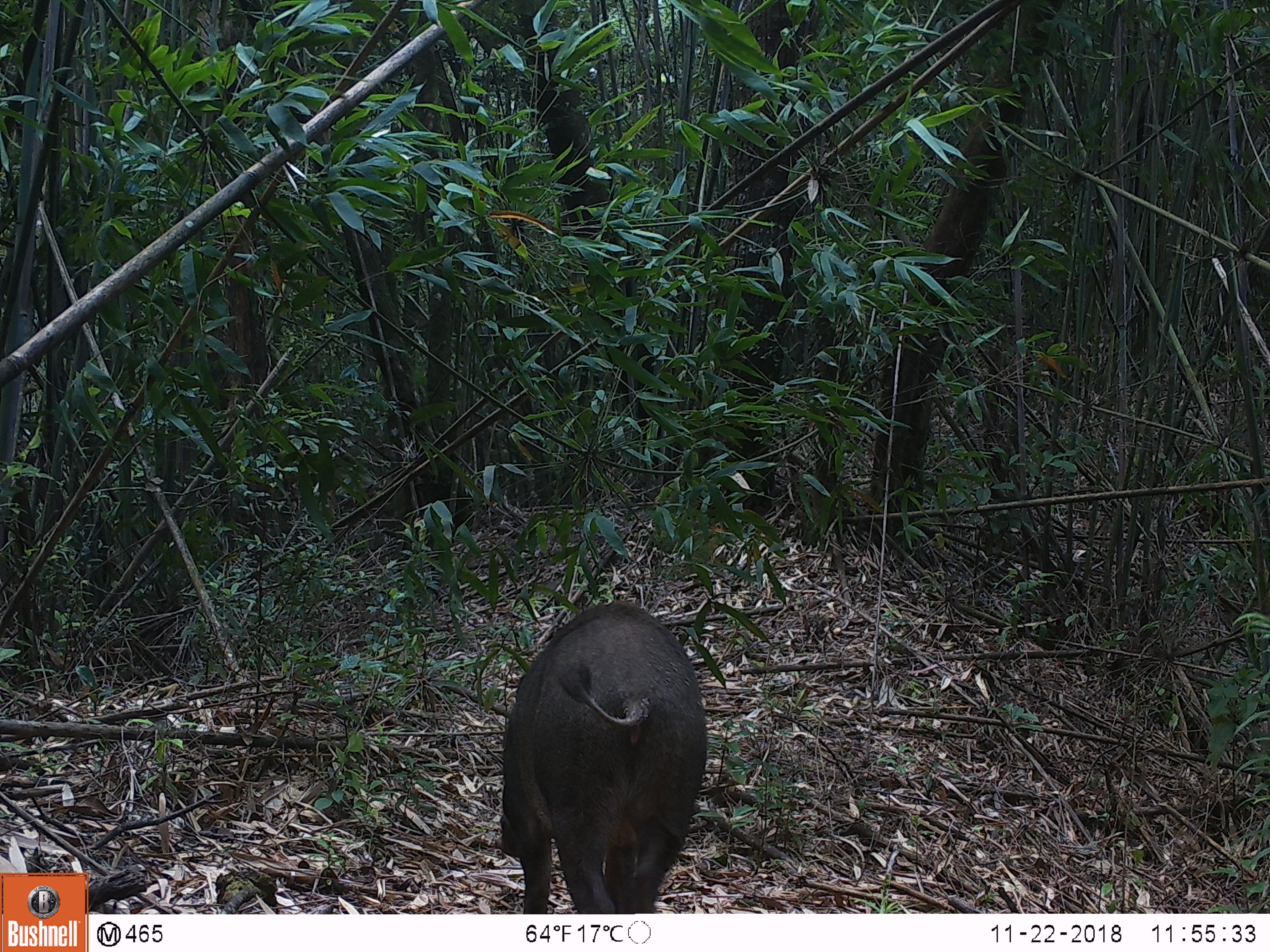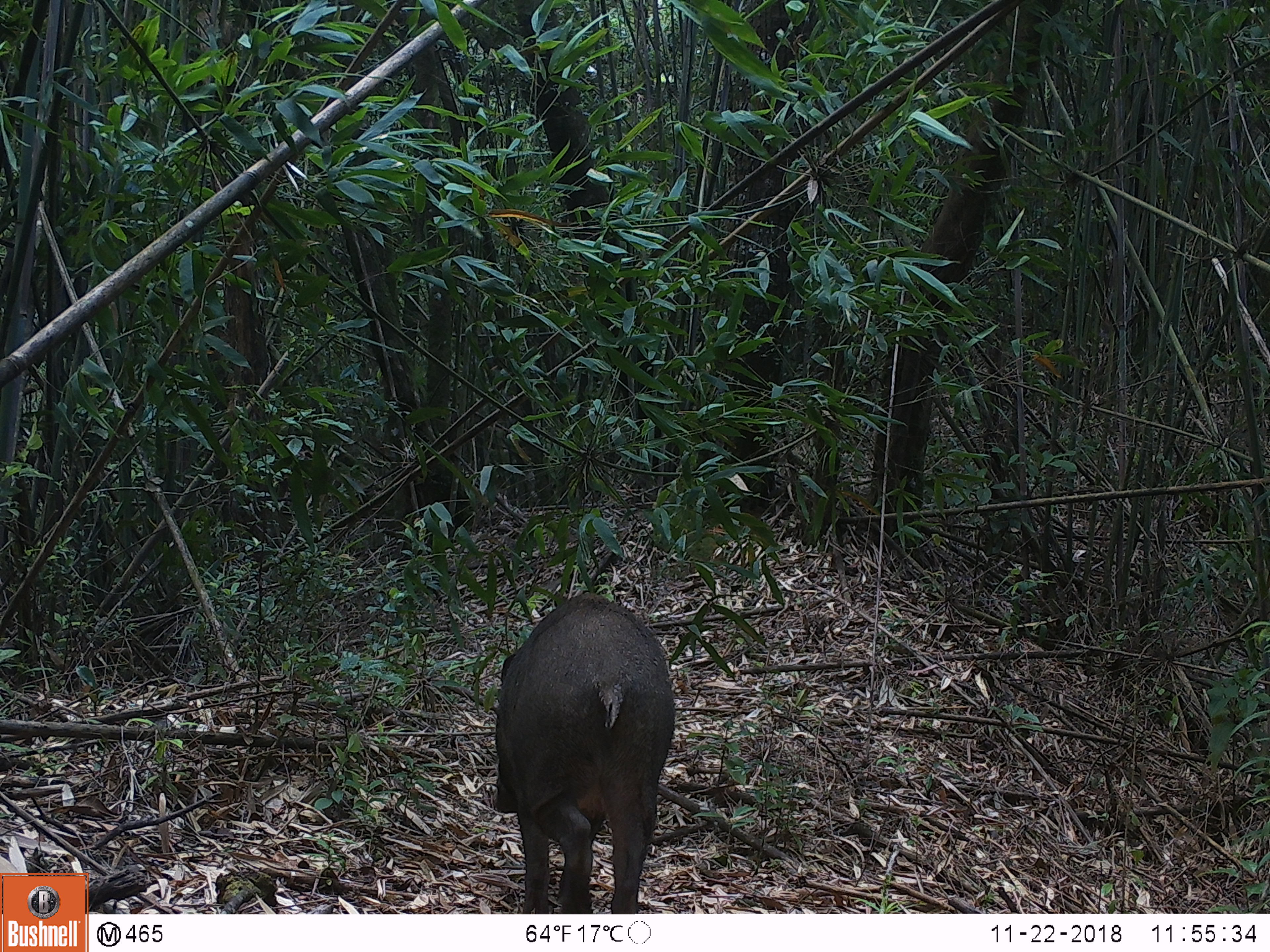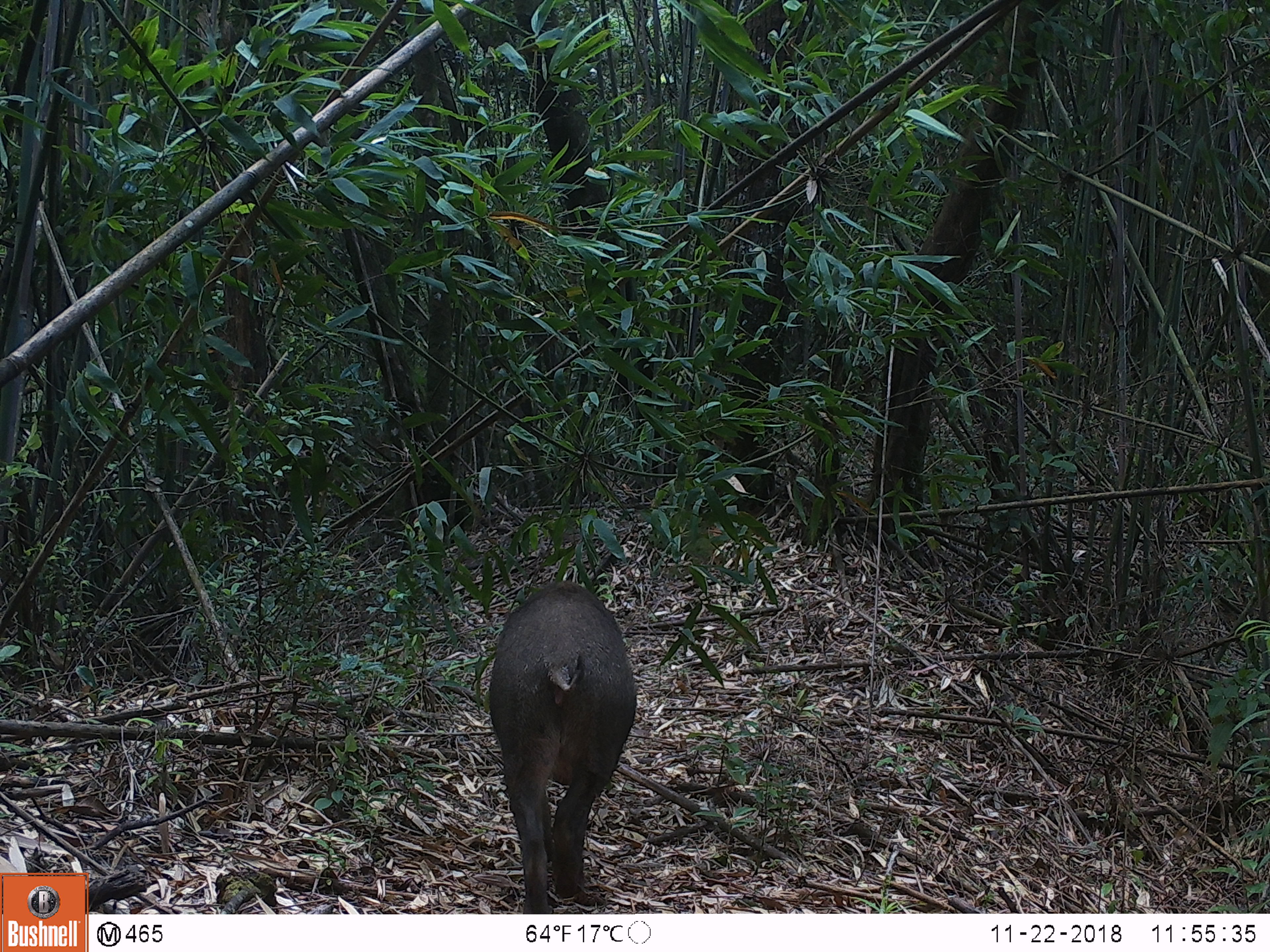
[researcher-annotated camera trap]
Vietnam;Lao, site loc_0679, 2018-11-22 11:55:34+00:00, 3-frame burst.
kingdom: Animalia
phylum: Chordata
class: Mammalia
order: Artiodactyla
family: Suidae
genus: Sus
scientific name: Sus scrofa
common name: eurasian wild pig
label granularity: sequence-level